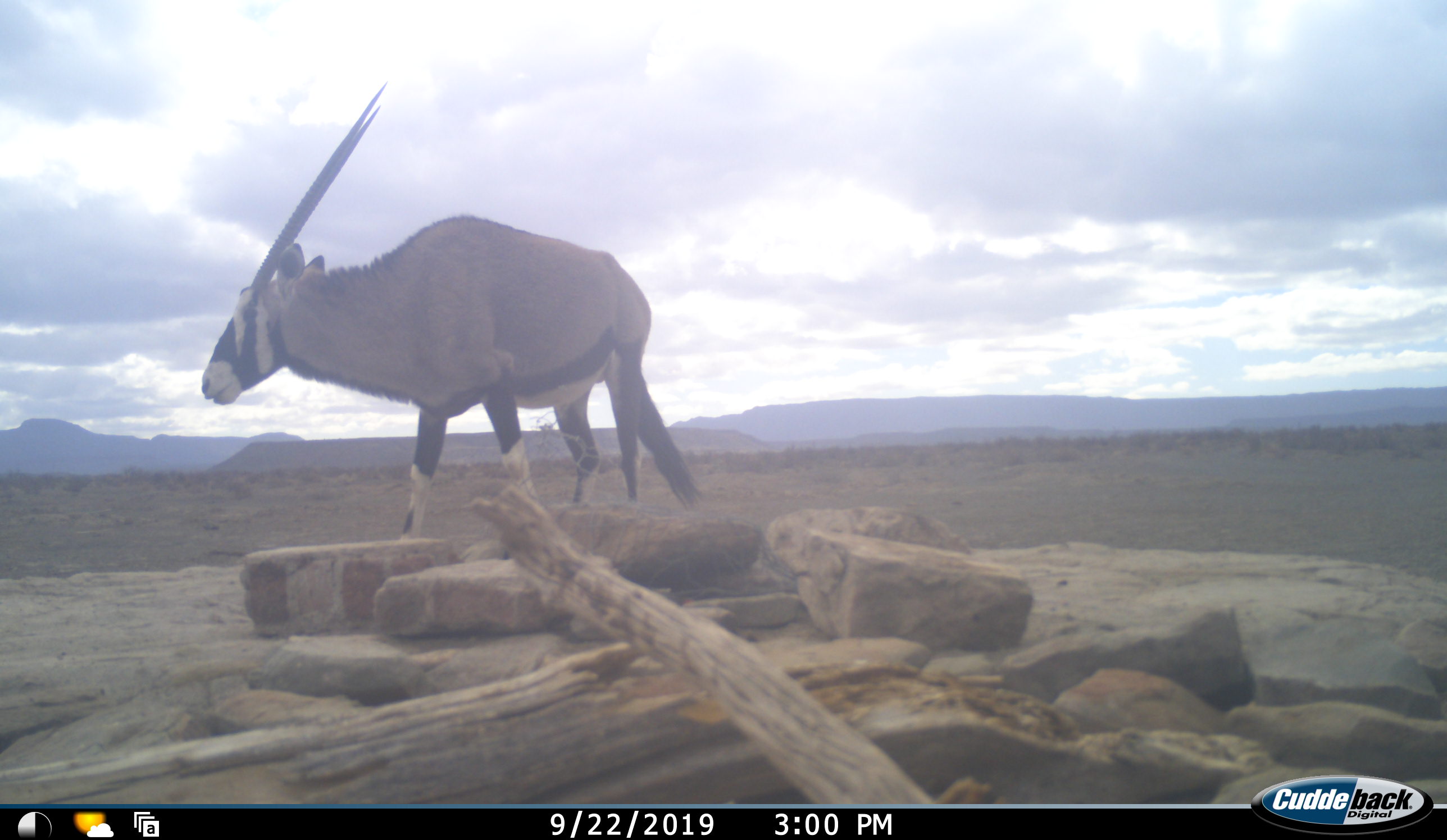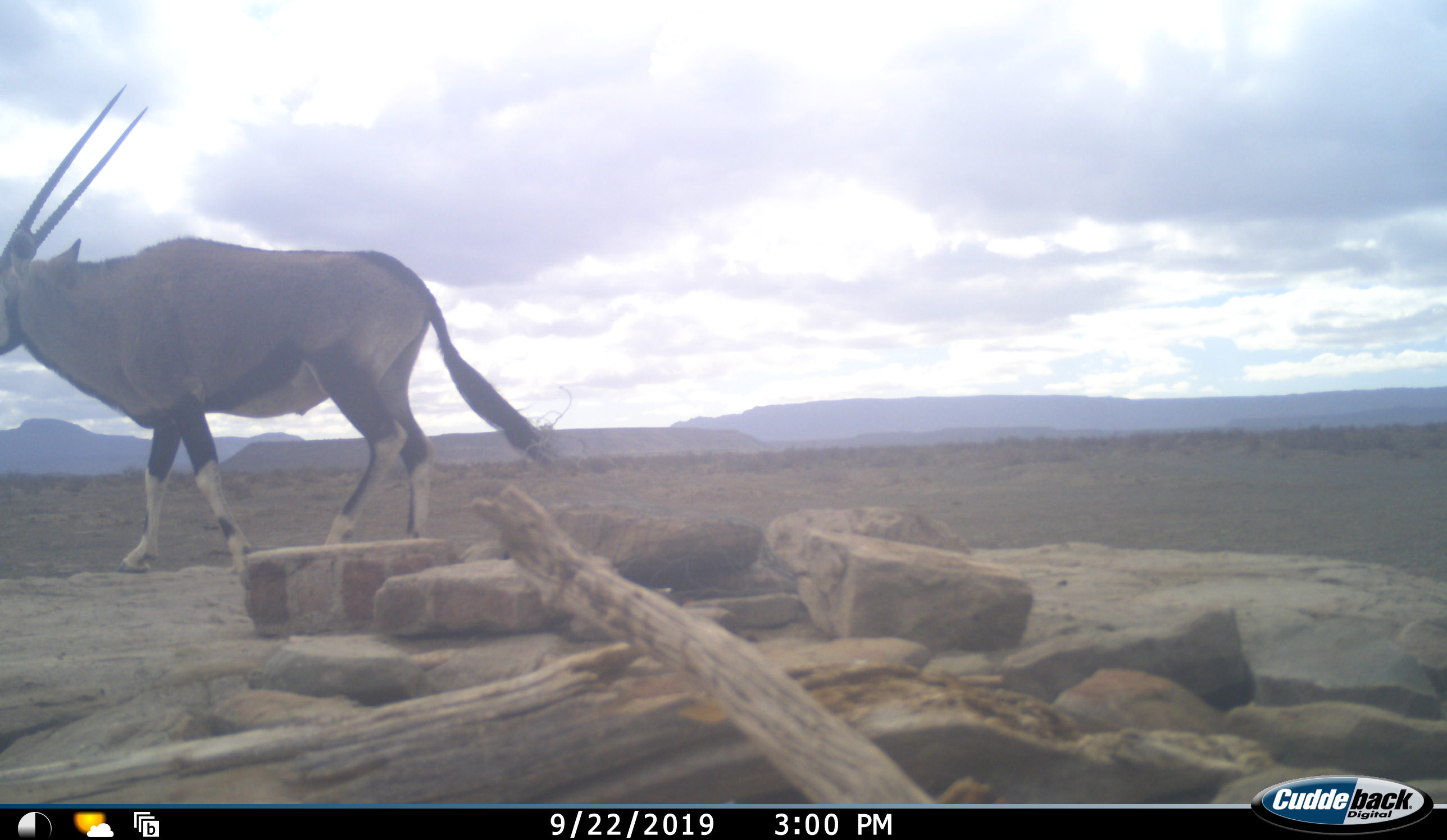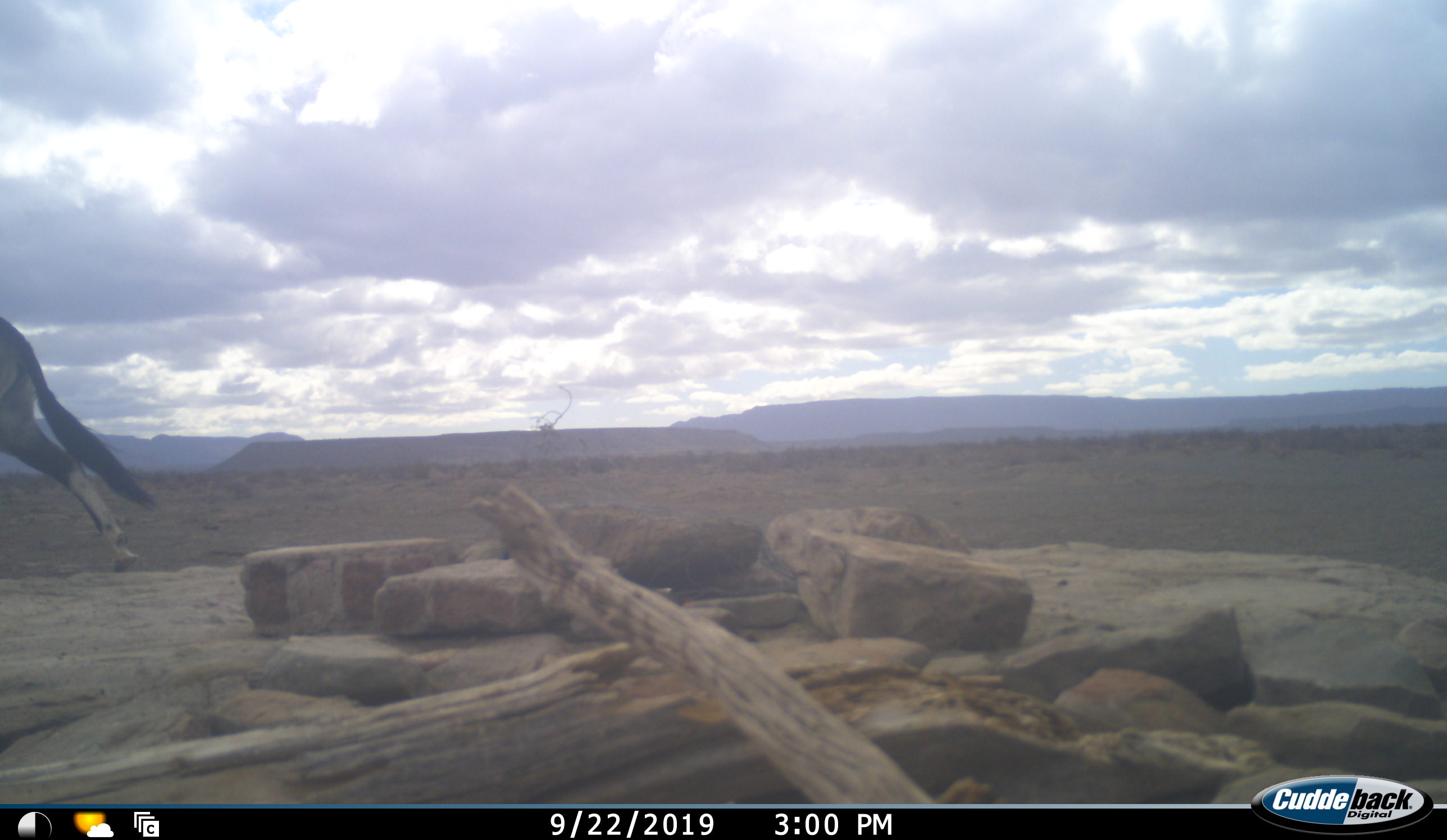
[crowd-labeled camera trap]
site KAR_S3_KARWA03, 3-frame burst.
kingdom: Animalia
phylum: Chordata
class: Mammalia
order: Artiodactyla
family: Bovidae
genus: Oryx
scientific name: Oryx gazella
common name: gemsbok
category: oryx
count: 1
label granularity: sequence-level